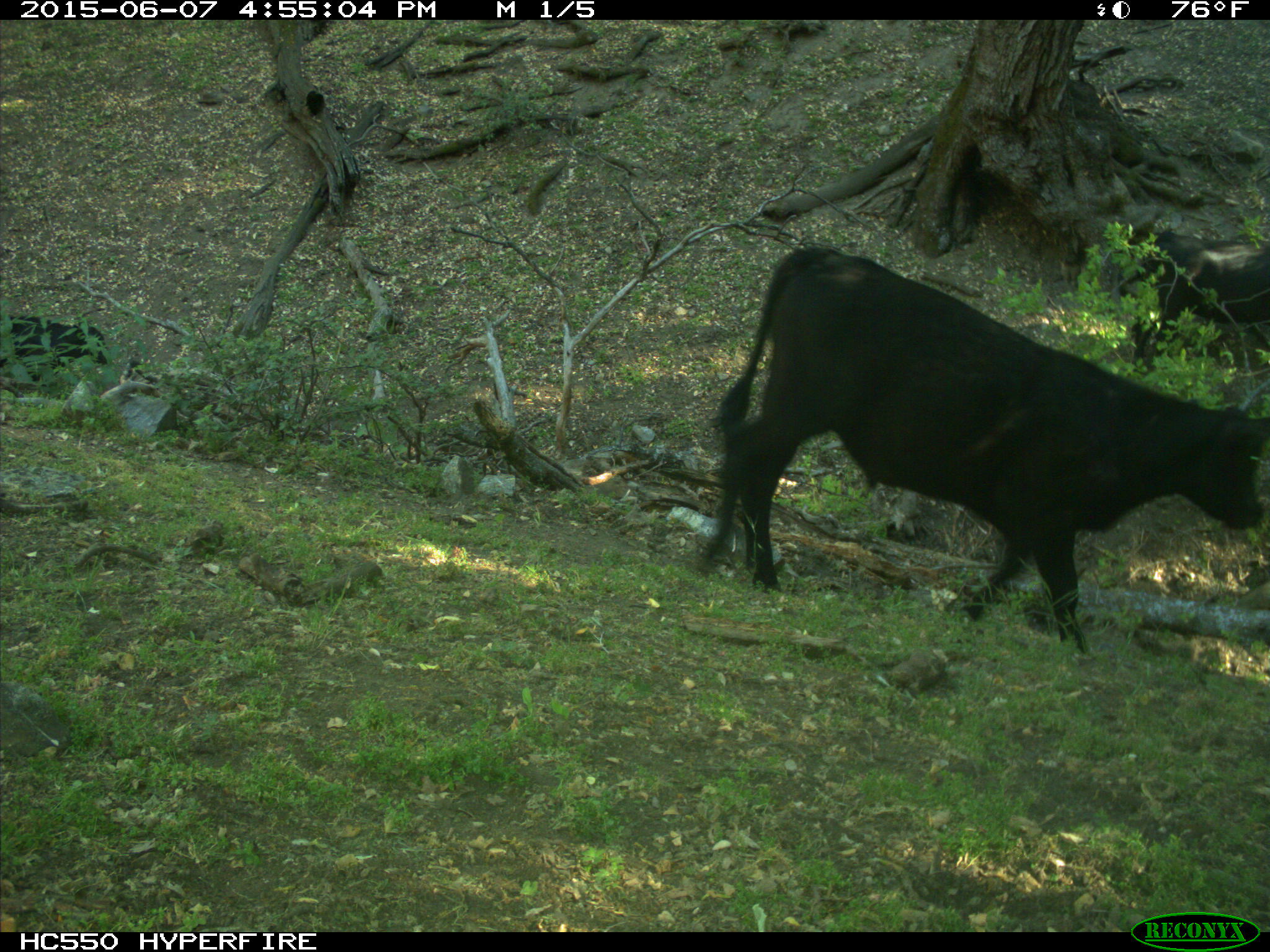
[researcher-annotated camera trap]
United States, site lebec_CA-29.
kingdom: Animalia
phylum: Chordata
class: Mammalia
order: Artiodactyla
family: Bovidae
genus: Bos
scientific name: Bos taurus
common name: domestic cow